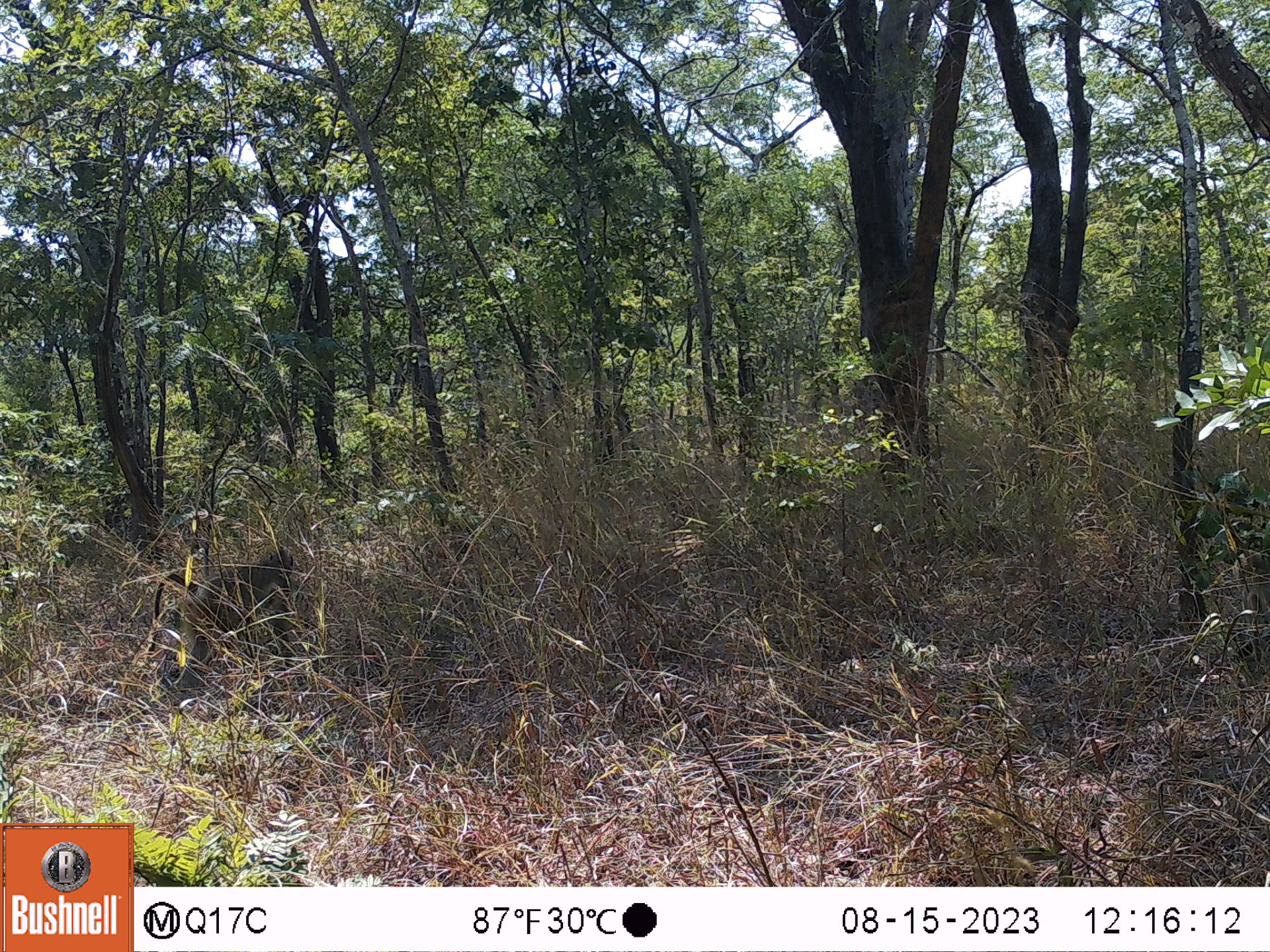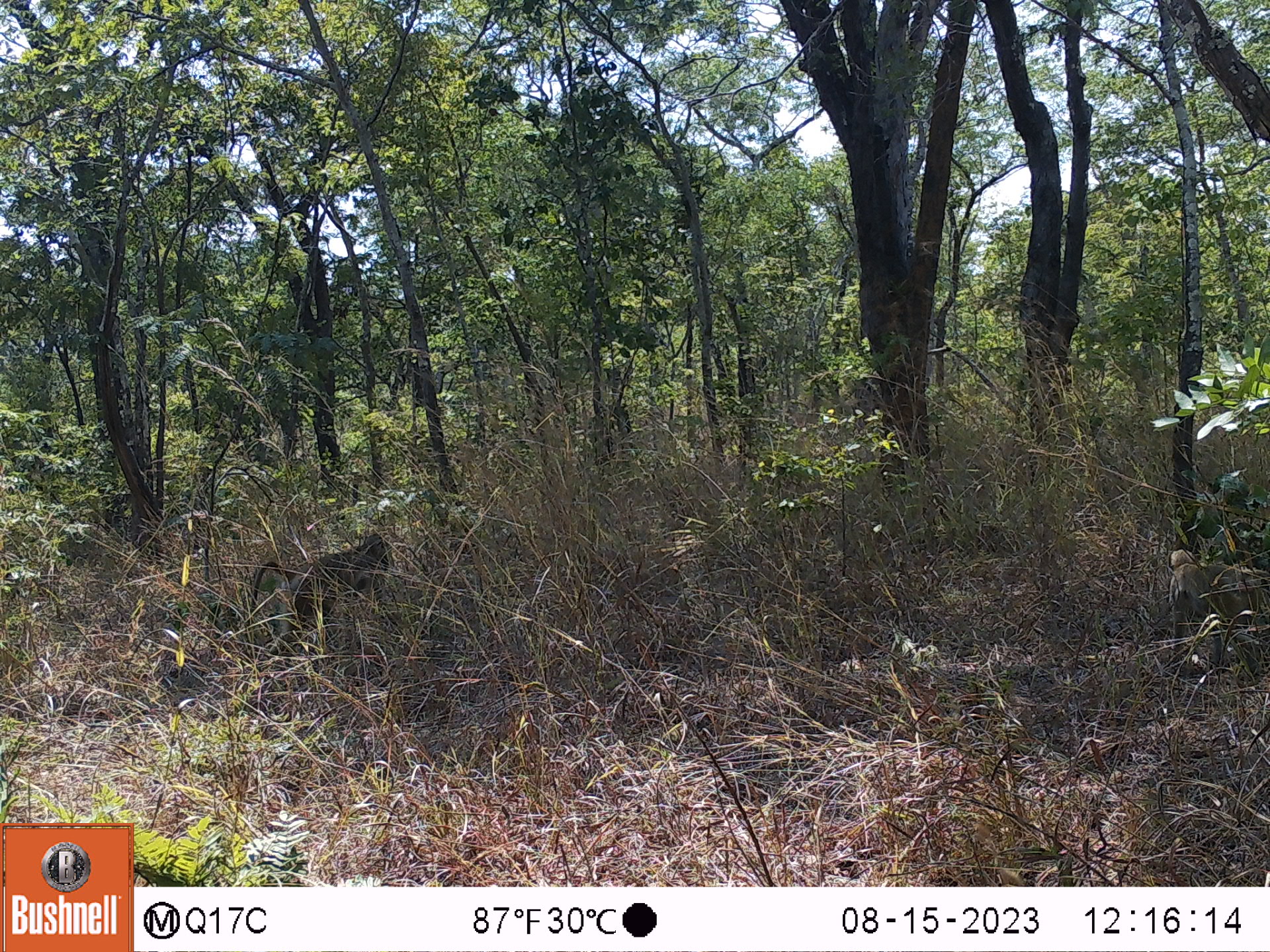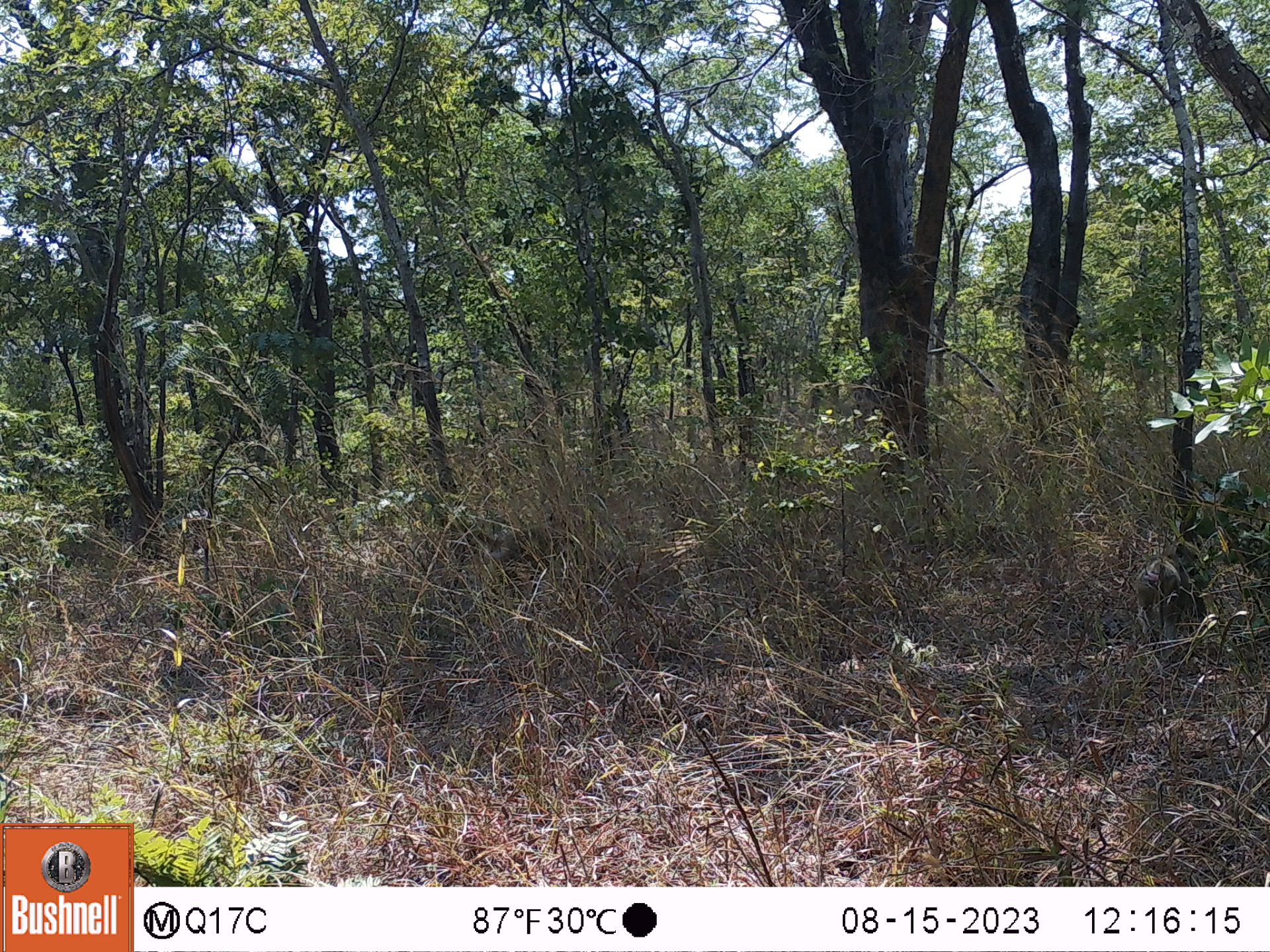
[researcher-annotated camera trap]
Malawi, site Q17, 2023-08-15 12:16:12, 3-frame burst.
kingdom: Animalia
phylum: Chordata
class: Mammalia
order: Primates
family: Cercopithecidae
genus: Papio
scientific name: Papio cynocephalus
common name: yellow baboon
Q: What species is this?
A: Yellow baboon (Papio cynocephalus).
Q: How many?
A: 1.